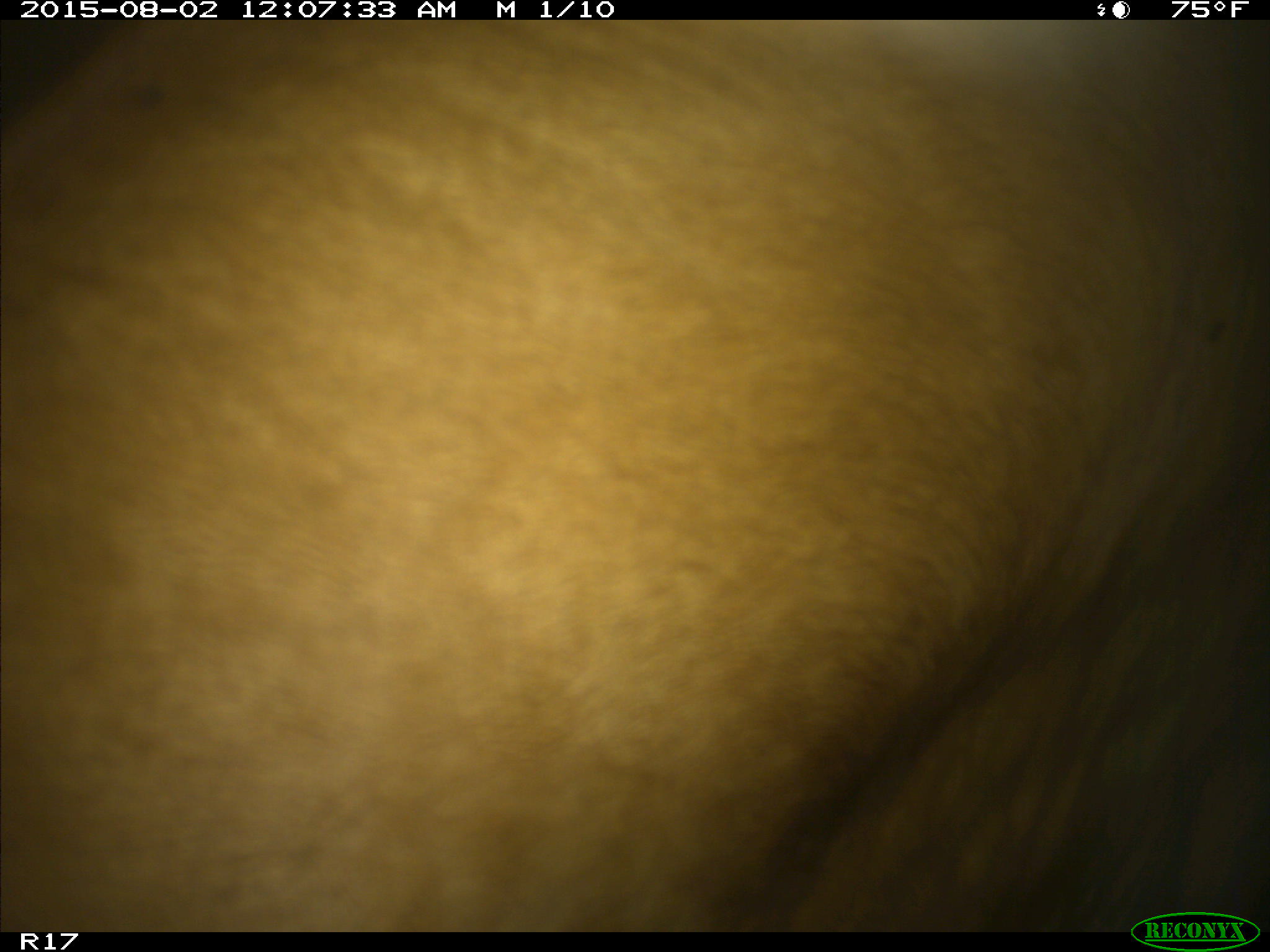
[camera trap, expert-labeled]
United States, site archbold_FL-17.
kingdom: Animalia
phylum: Chordata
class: Mammalia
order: Artiodactyla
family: Bovidae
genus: Bos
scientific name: Bos taurus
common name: domestic cow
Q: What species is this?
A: Bos taurus (domestic cow).